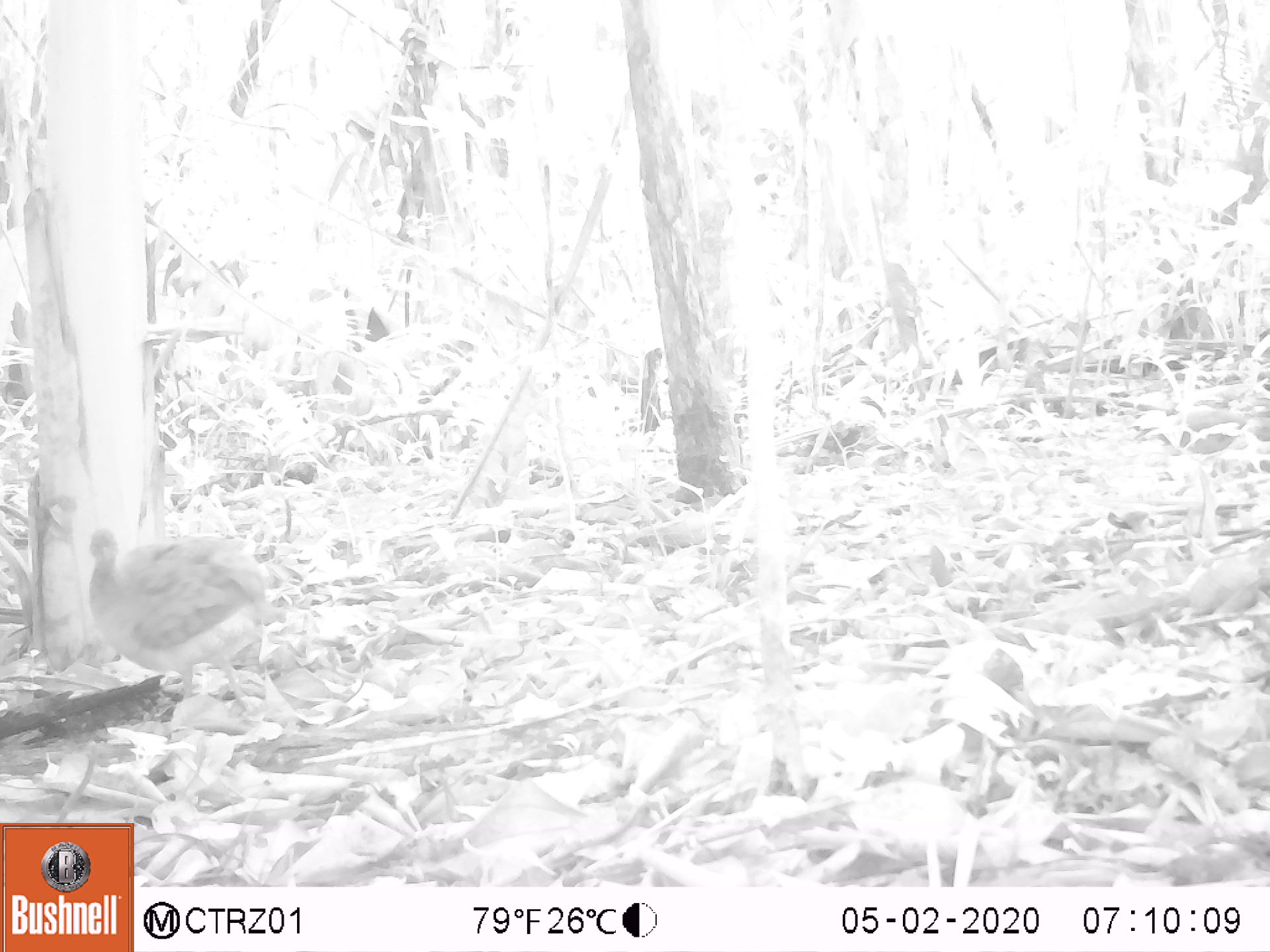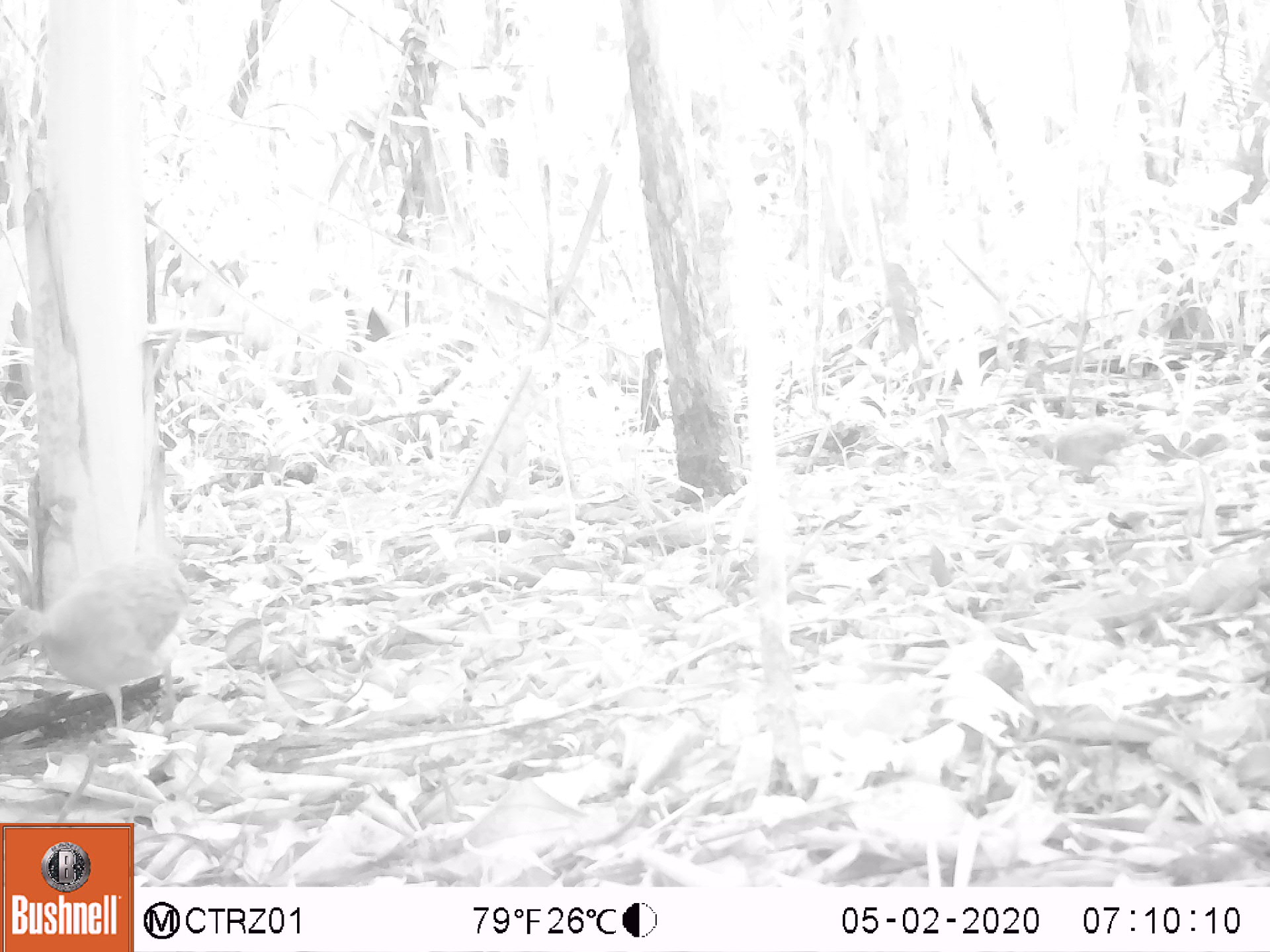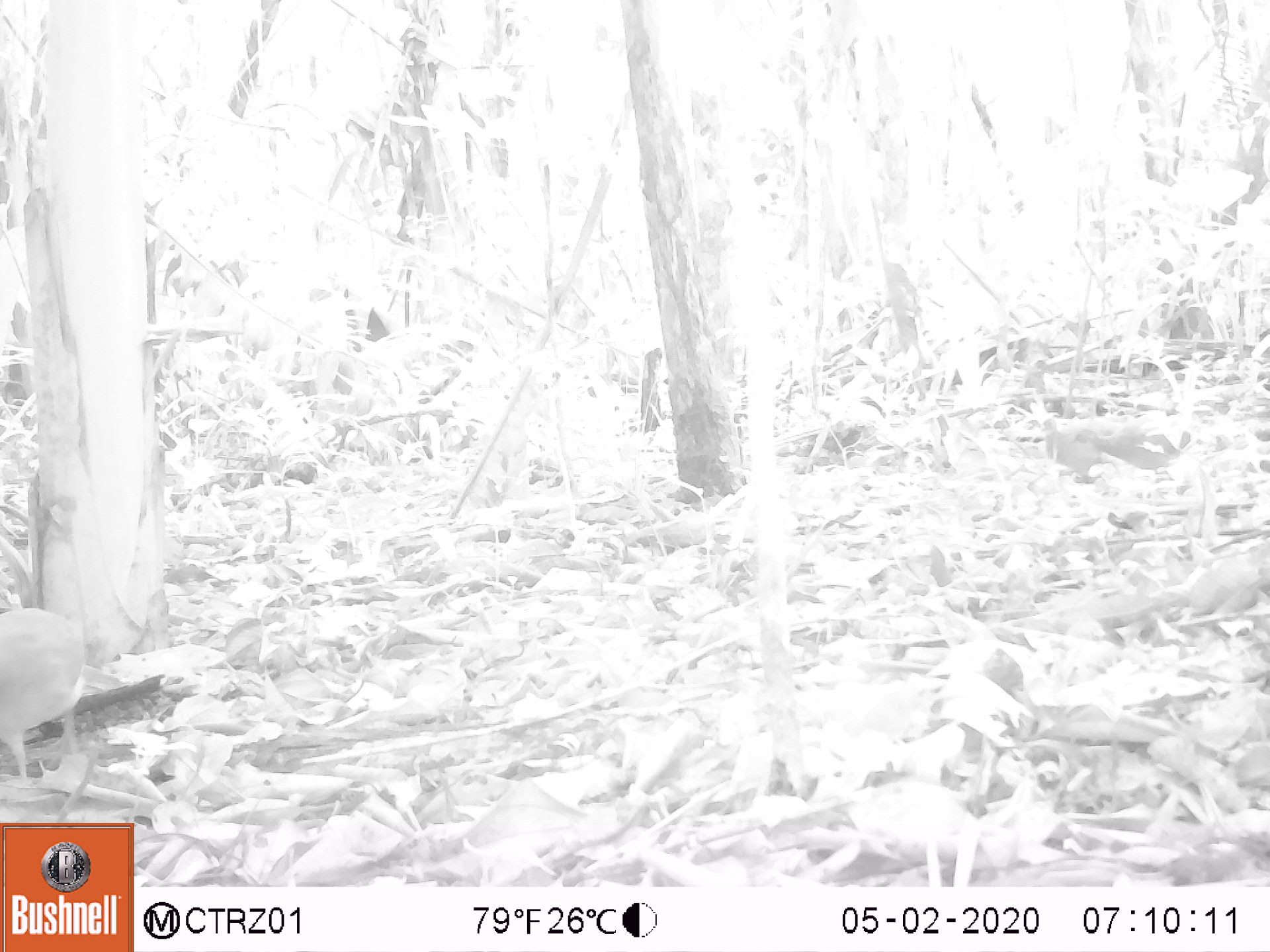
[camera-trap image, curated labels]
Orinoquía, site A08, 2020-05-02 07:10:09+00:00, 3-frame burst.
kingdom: Animalia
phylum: Chordata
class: Aves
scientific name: Aves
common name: bird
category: unknown bird